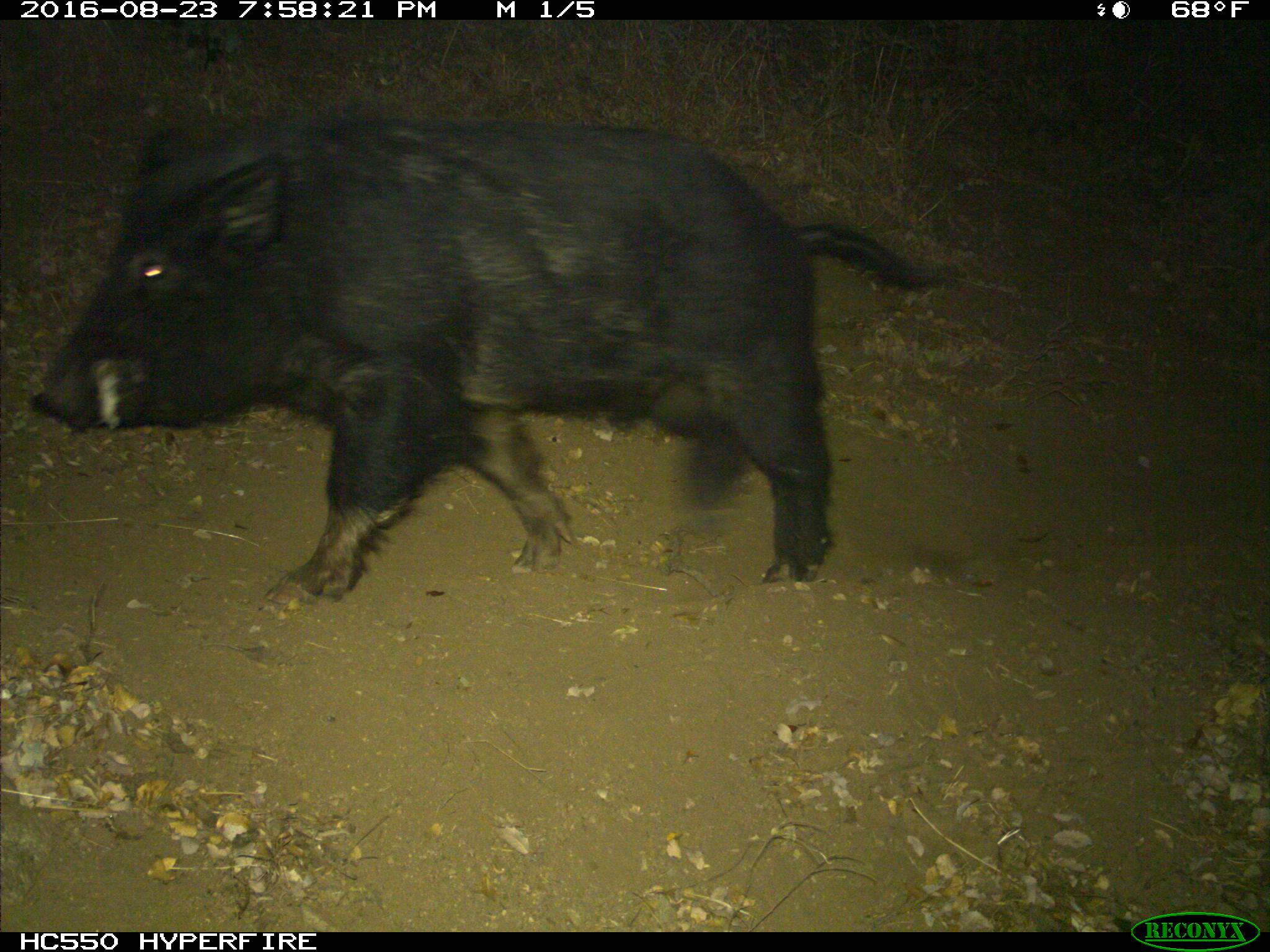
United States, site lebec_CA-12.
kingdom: Animalia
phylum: Chordata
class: Mammalia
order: Artiodactyla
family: Suidae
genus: Sus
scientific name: Sus scrofa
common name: wild boar